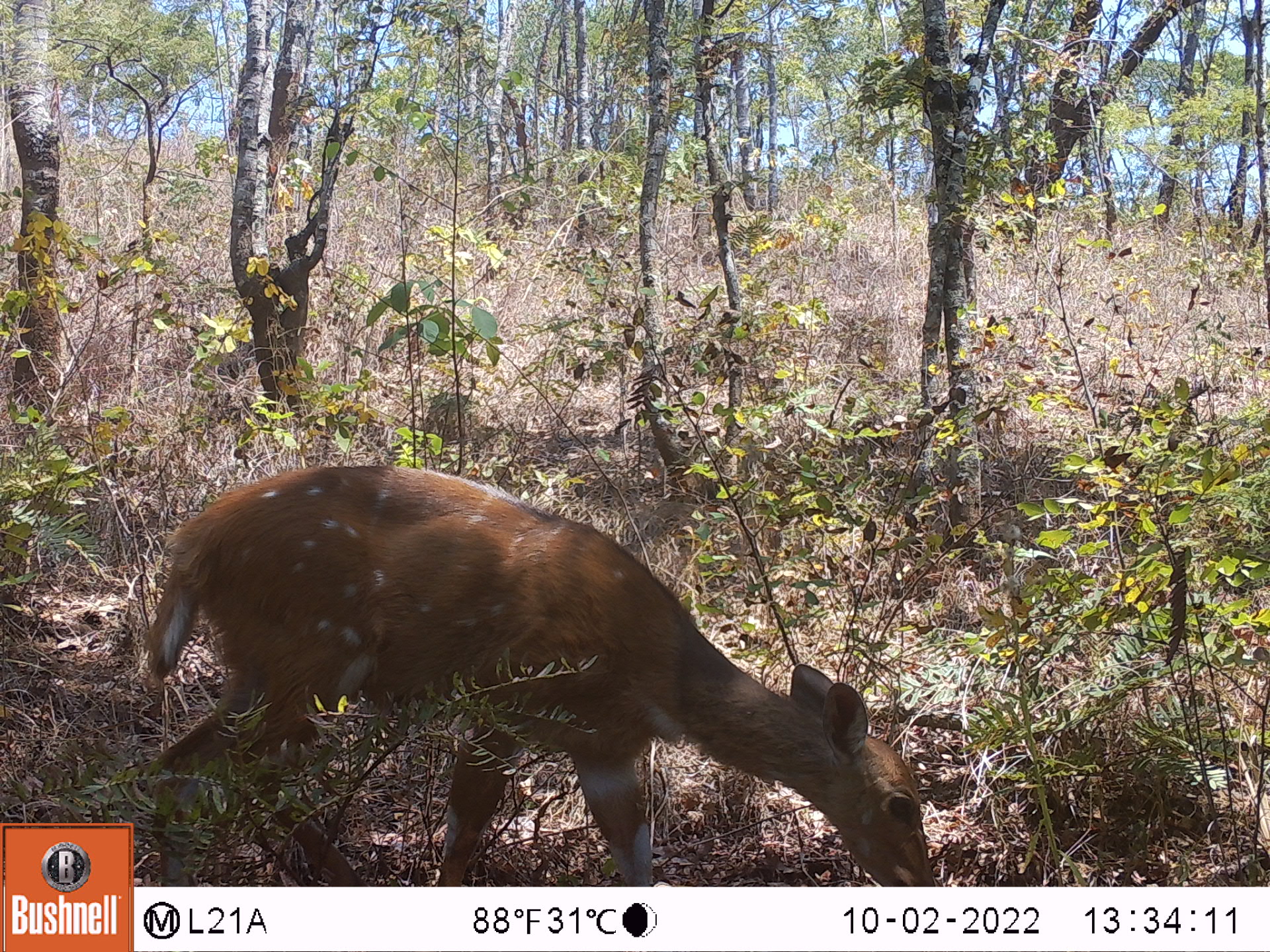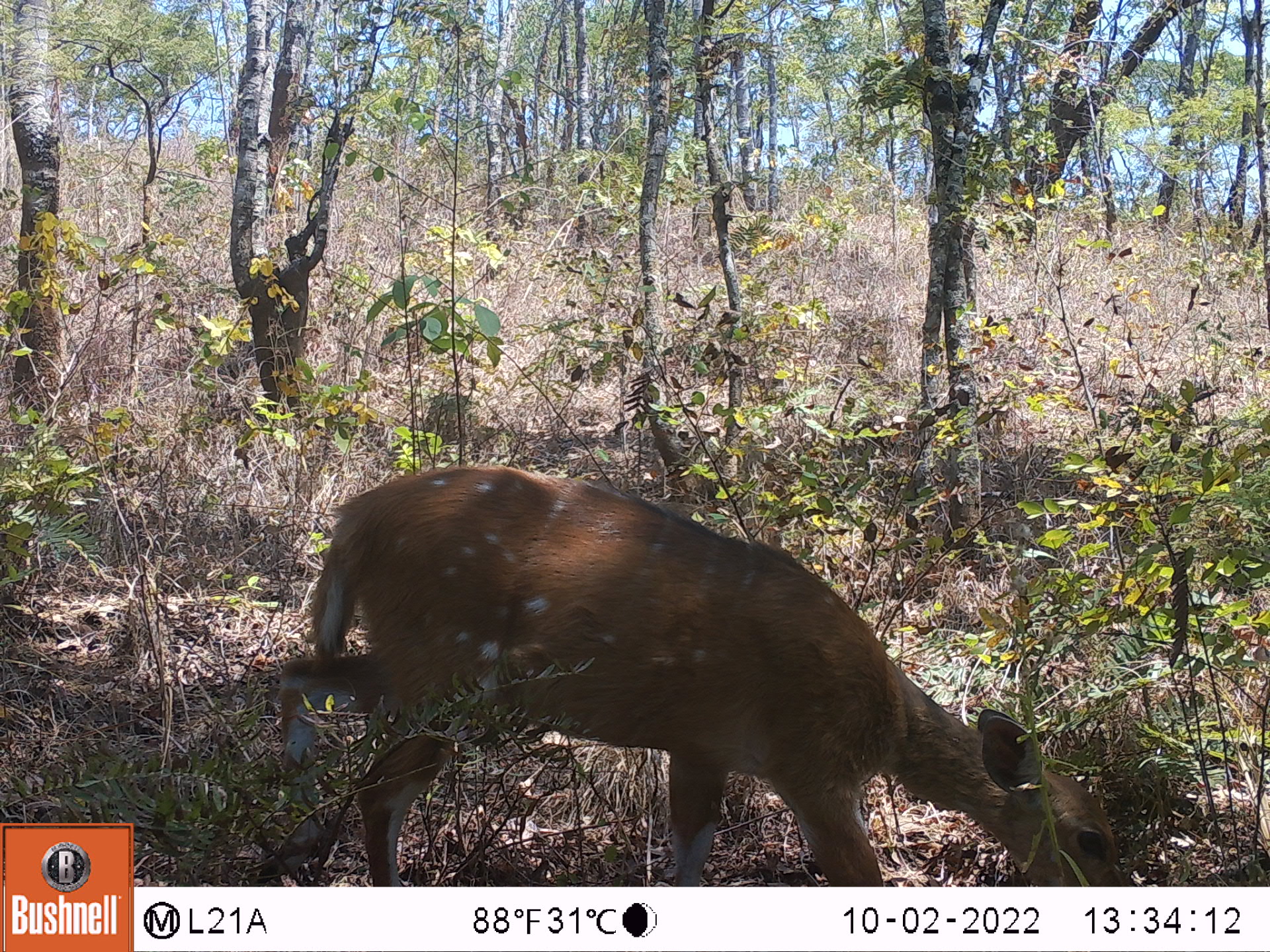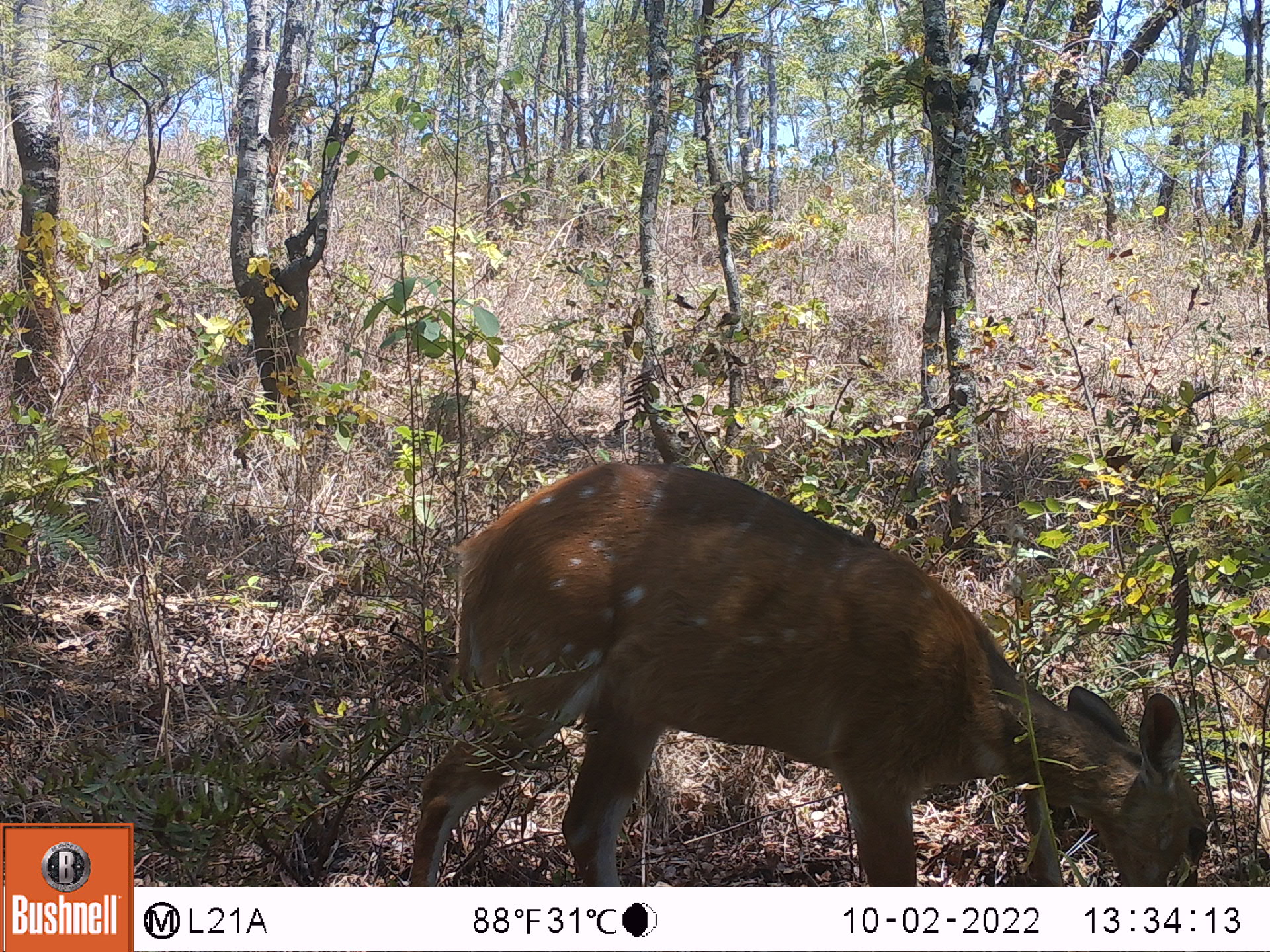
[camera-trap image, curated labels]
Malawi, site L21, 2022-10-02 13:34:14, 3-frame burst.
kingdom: Animalia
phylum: Chordata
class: Mammalia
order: Artiodactyla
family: Bovidae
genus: Tragelaphus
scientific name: Tragelaphus sylvaticus sylvaticus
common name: cape bushbuck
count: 1